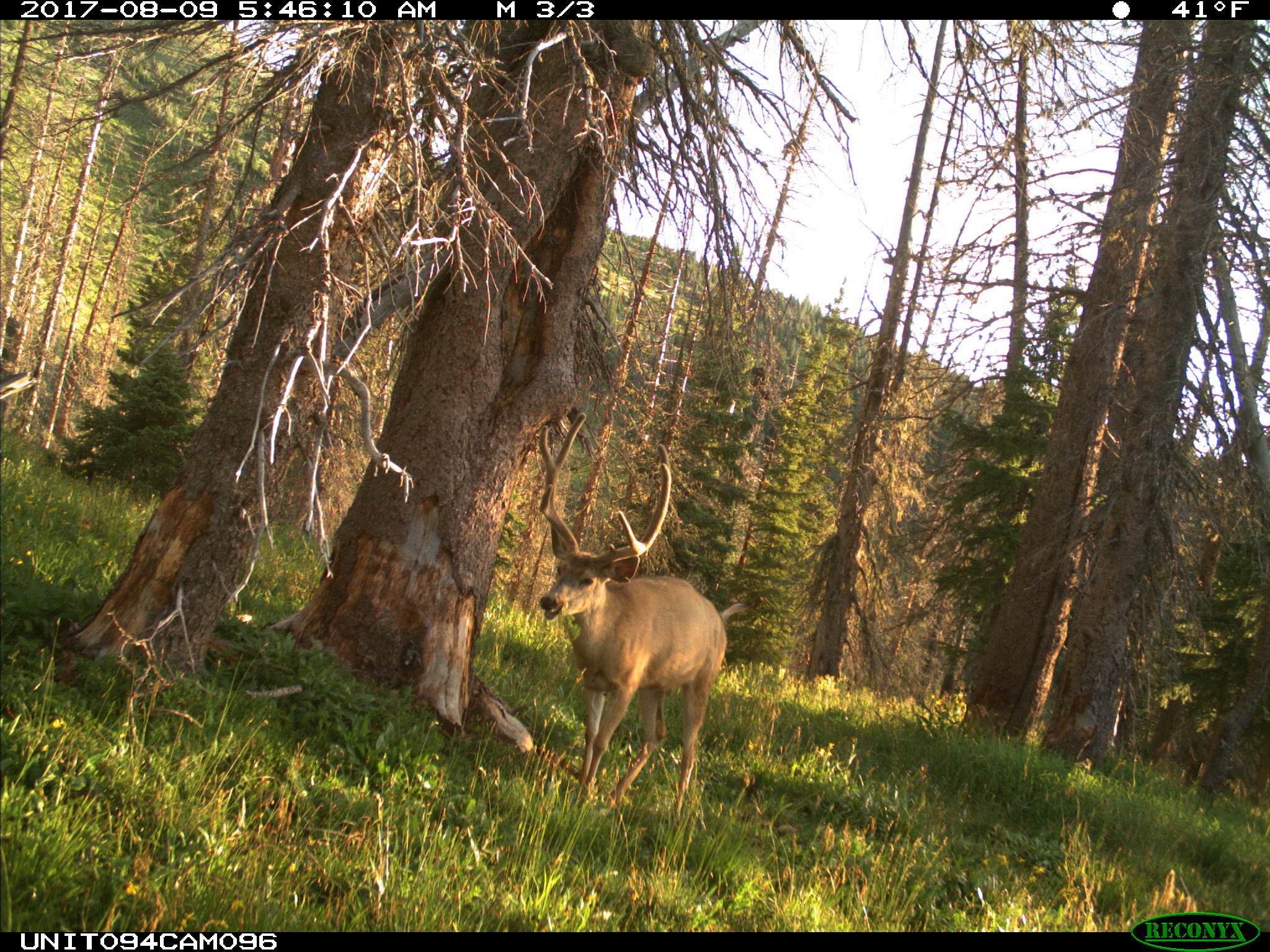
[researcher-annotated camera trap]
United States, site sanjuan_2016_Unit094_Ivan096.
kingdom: Animalia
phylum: Chordata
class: Mammalia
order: Artiodactyla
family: Cervidae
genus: Odocoileus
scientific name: Odocoileus hemionus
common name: mule deer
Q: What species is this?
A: Odocoileus hemionus (mule deer).